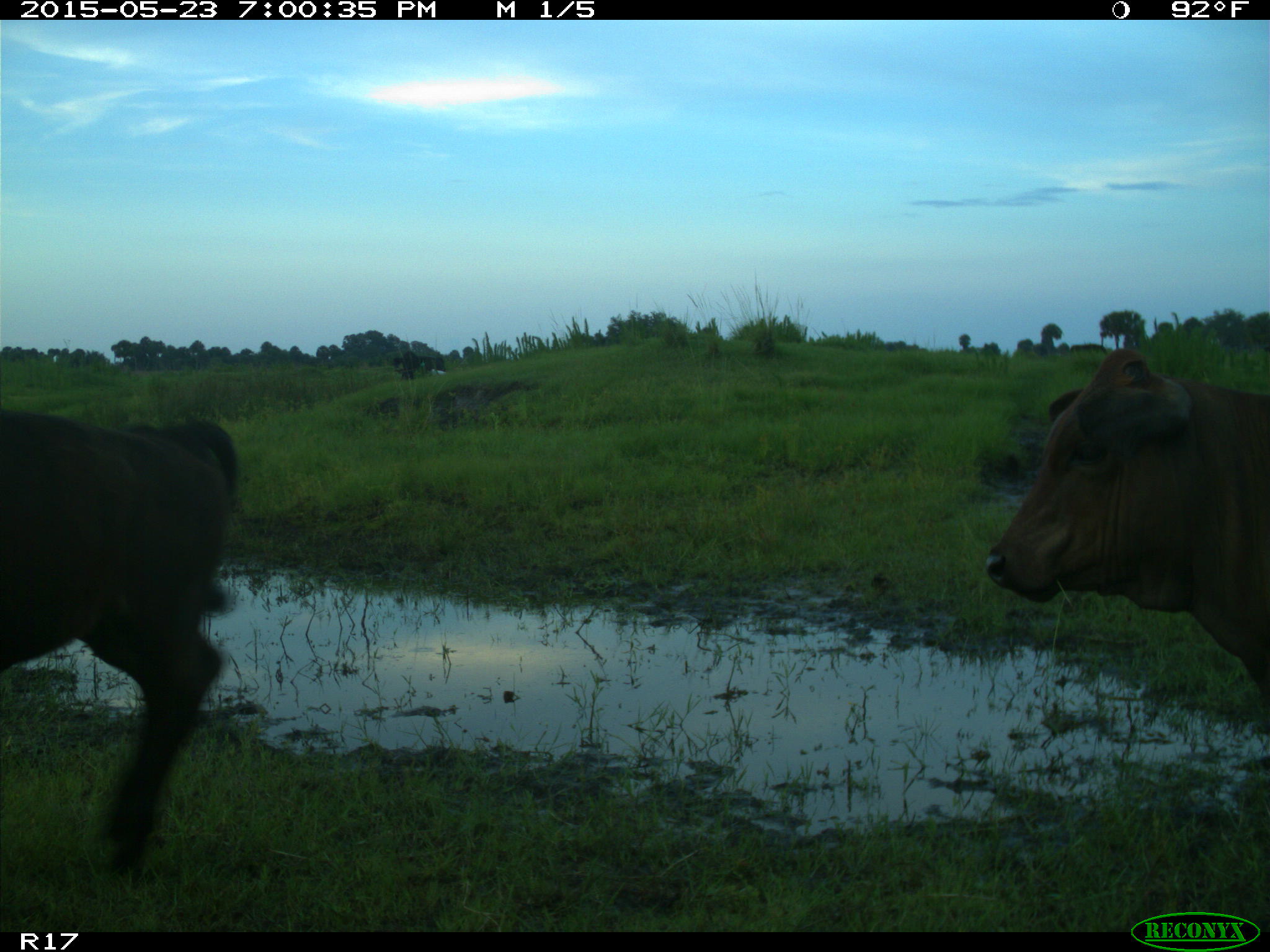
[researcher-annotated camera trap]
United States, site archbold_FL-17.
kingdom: Animalia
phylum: Chordata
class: Mammalia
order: Artiodactyla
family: Bovidae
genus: Bos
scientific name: Bos taurus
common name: domestic cow